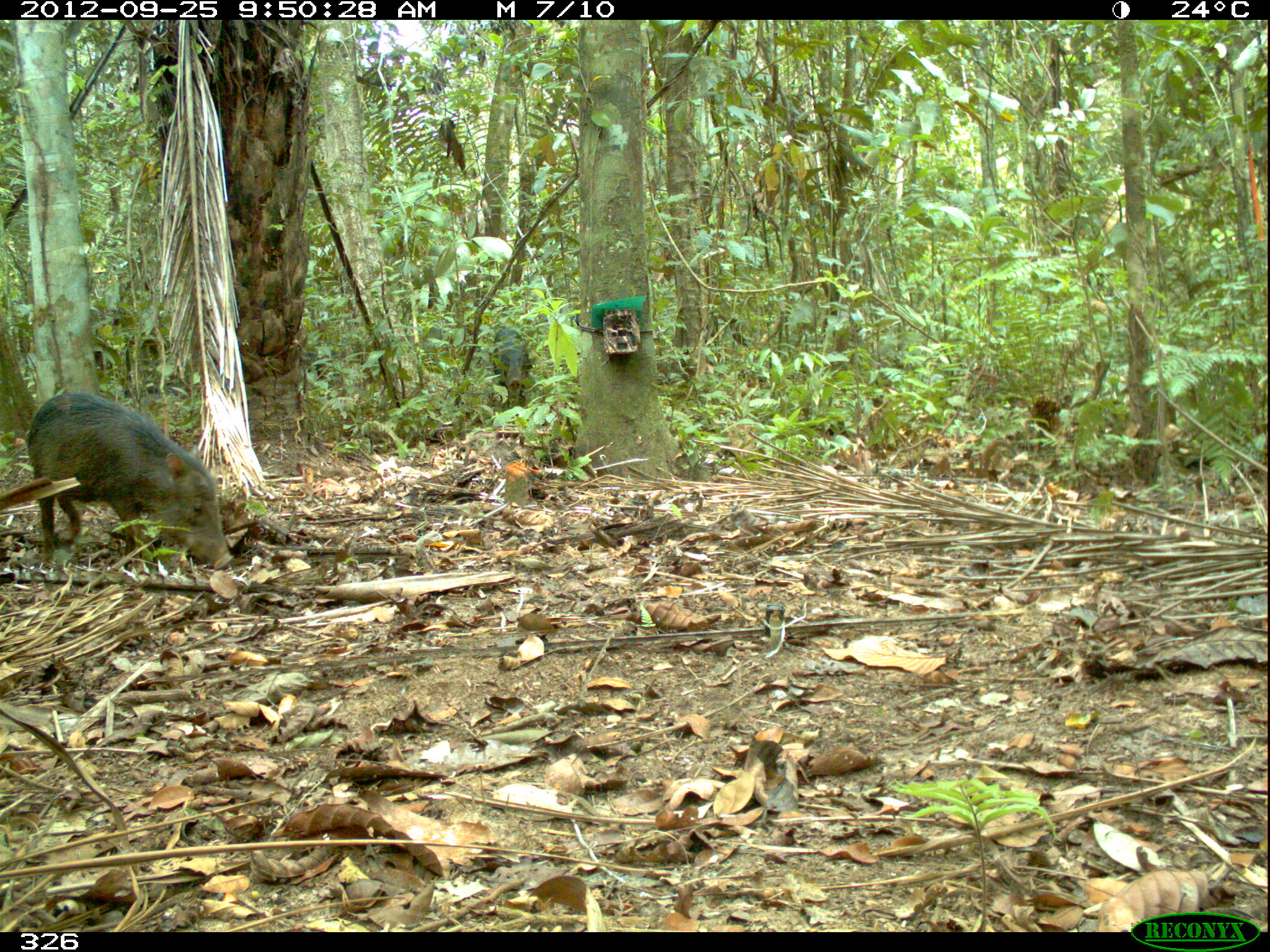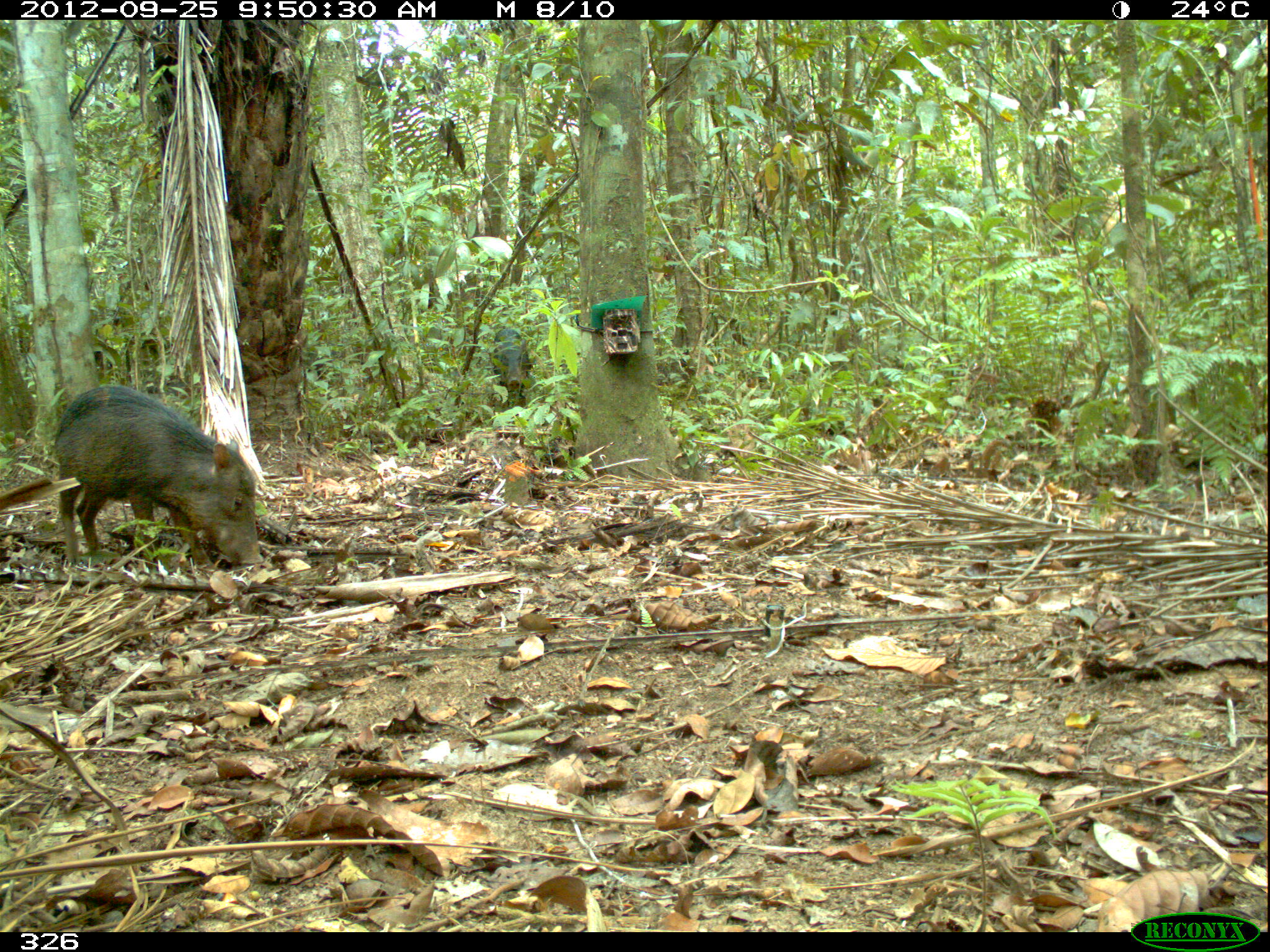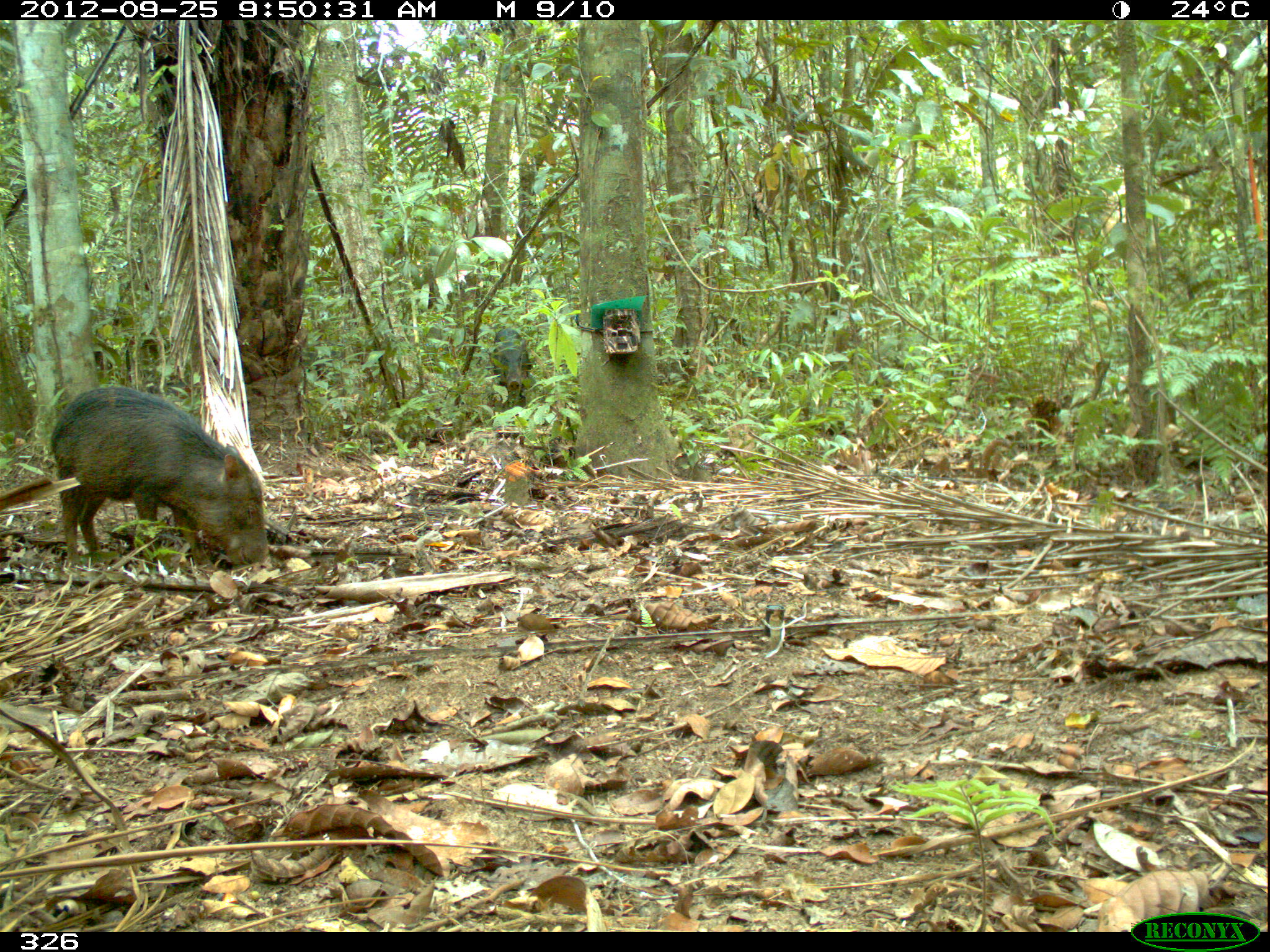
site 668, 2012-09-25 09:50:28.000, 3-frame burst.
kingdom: Animalia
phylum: Chordata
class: Mammalia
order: Artiodactyla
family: Tayassuidae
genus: Tayassu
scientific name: Tayassu pecari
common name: white-lipped peccary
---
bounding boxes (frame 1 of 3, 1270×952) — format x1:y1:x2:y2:
tayassu pecari: 25:389:234:569; 492:327:531:407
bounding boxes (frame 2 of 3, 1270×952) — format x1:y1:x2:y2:
tayassu pecari: 51:381:264:569; 492:328:532:408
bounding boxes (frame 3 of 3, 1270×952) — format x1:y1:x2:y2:
tayassu pecari: 46:383:270:565; 490:328:533:409